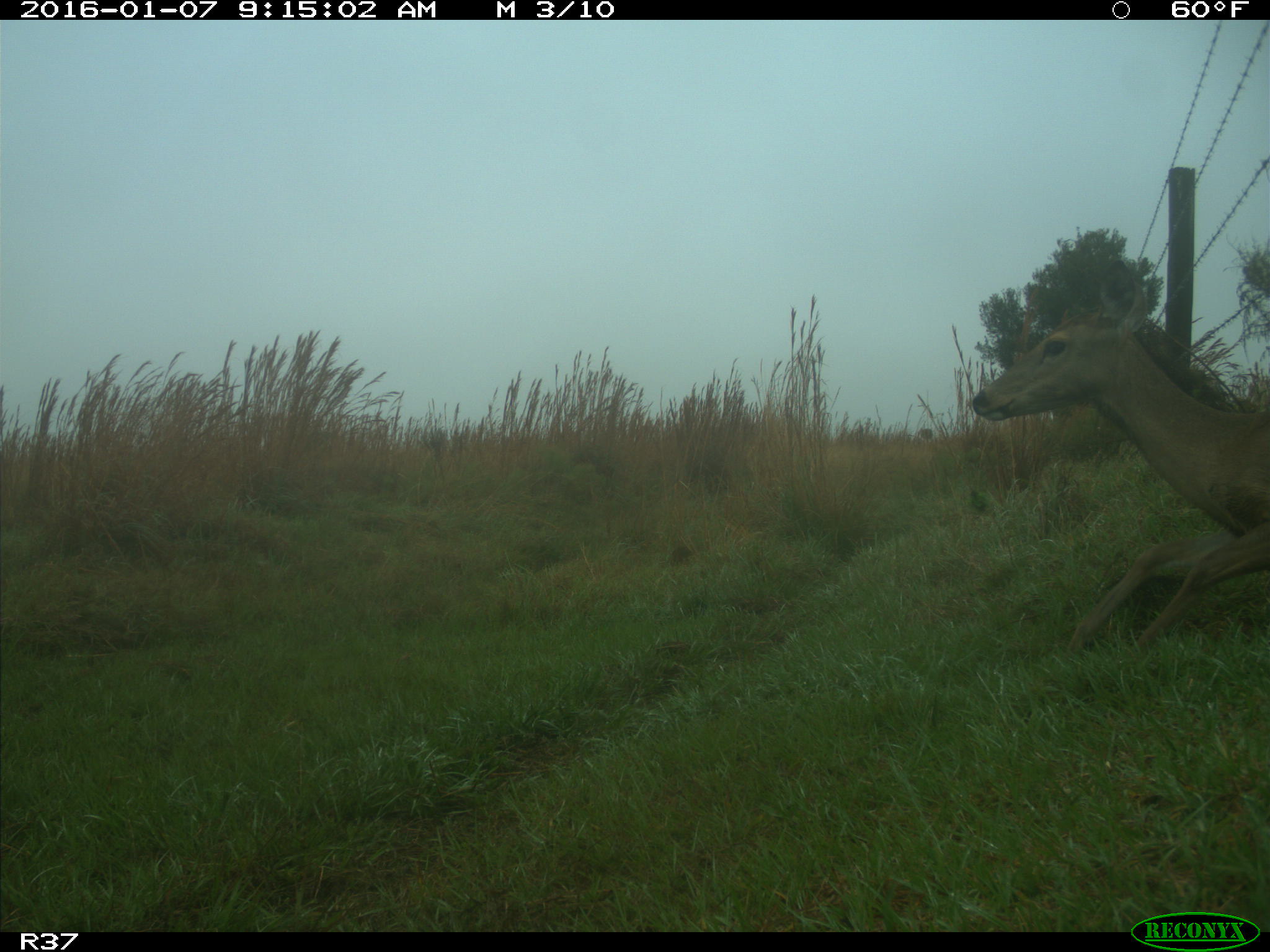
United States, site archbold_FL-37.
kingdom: Animalia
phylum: Chordata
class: Mammalia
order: Artiodactyla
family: Cervidae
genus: Odocoileus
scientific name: Odocoileus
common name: deer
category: unidentified deer